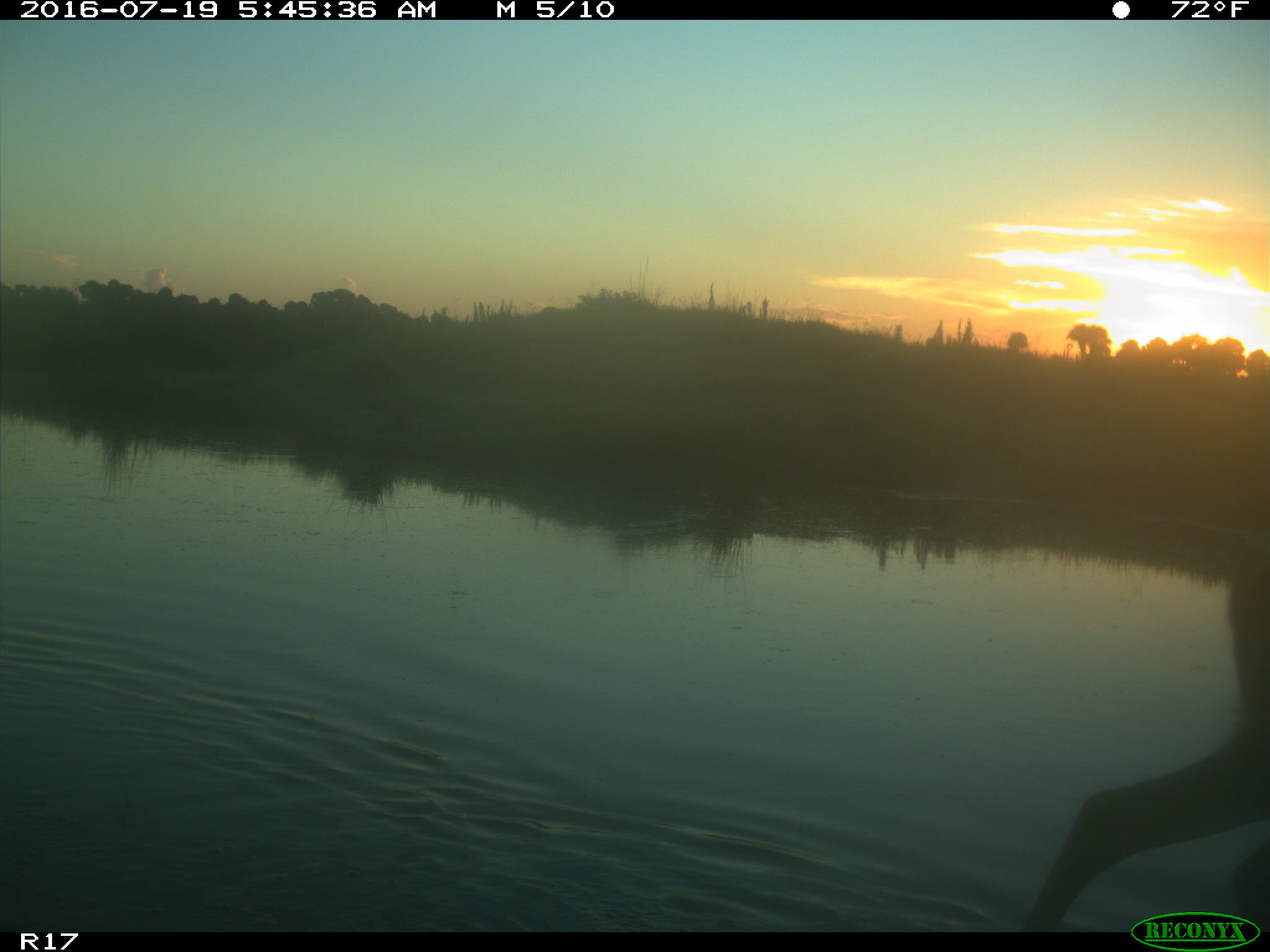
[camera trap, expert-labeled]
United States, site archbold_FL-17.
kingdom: Animalia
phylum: Chordata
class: Mammalia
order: Artiodactyla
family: Cervidae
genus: Odocoileus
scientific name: Odocoileus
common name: deer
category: unidentified deer